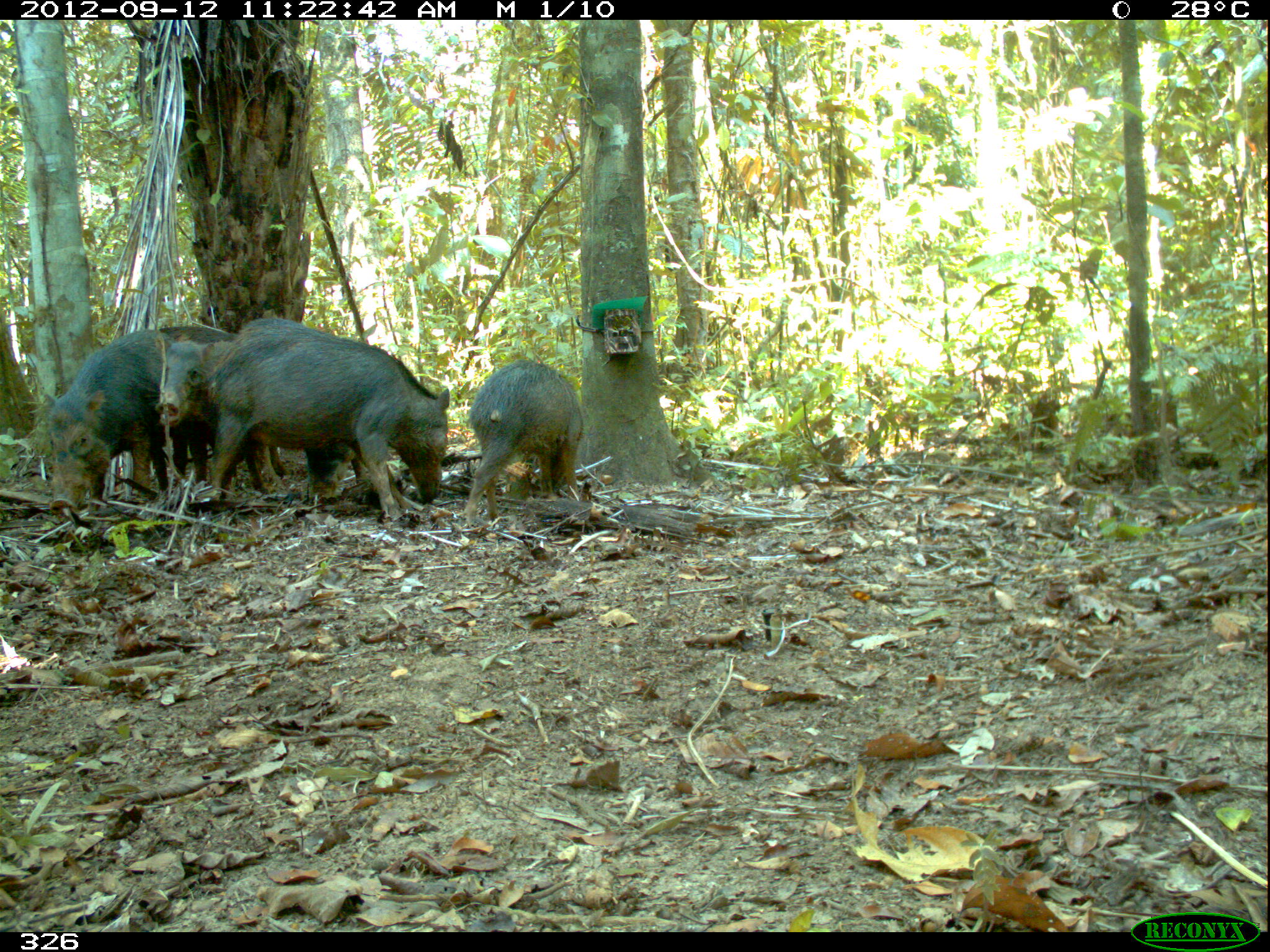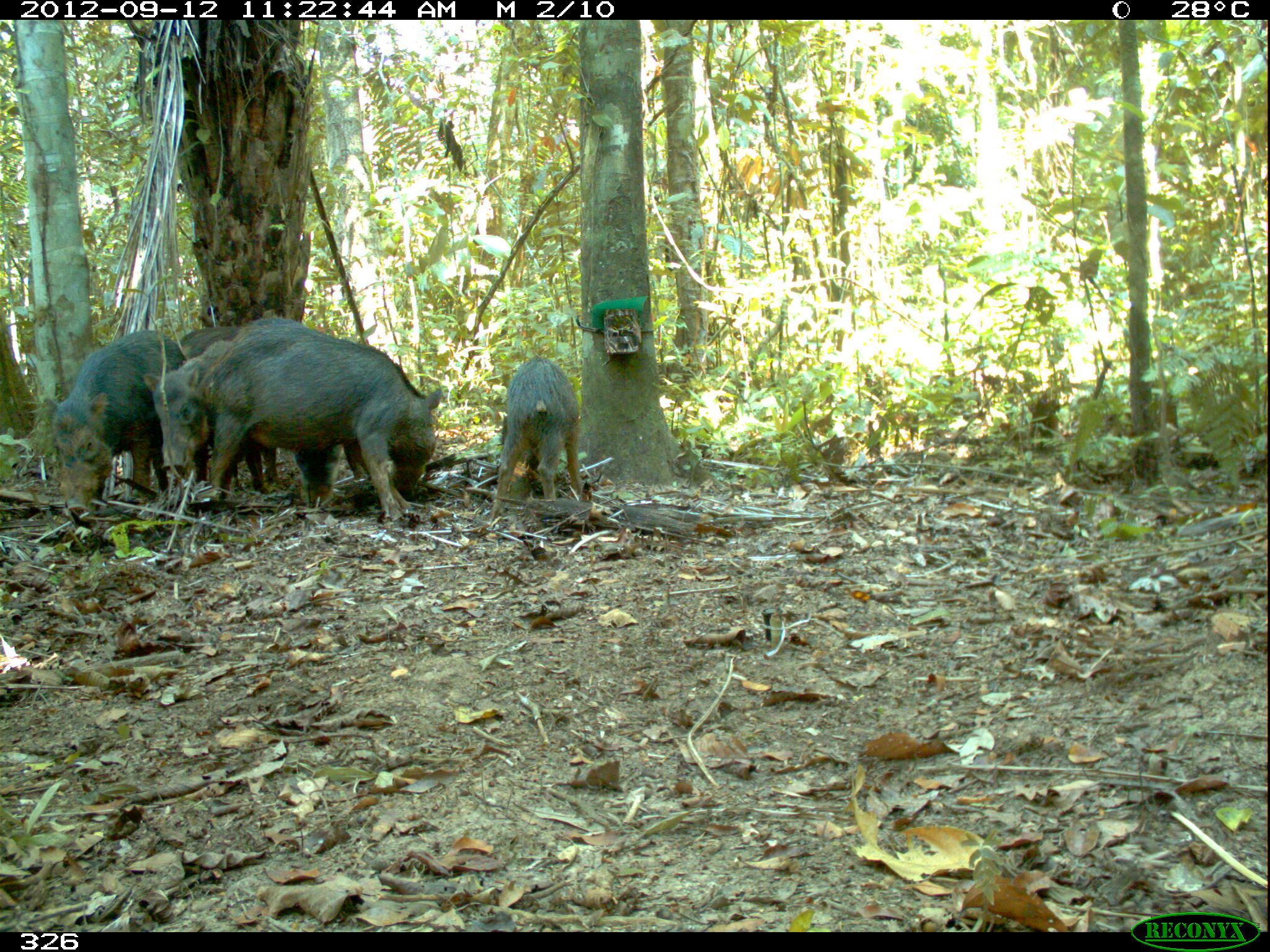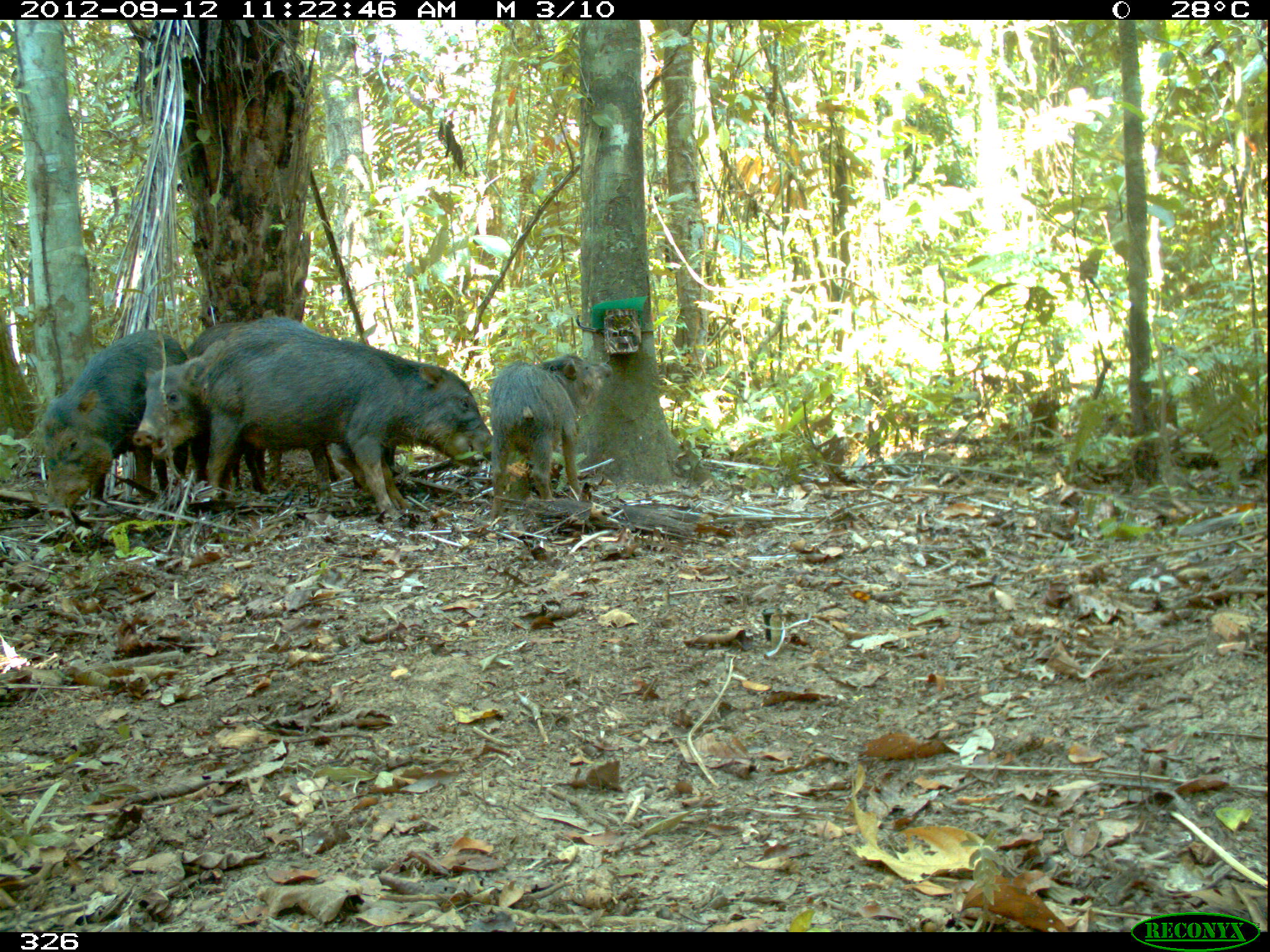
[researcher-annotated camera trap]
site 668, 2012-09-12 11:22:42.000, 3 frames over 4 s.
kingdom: Animalia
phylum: Chordata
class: Mammalia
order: Artiodactyla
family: Tayassuidae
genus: Tayassu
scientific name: Tayassu pecari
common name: white-lipped peccary